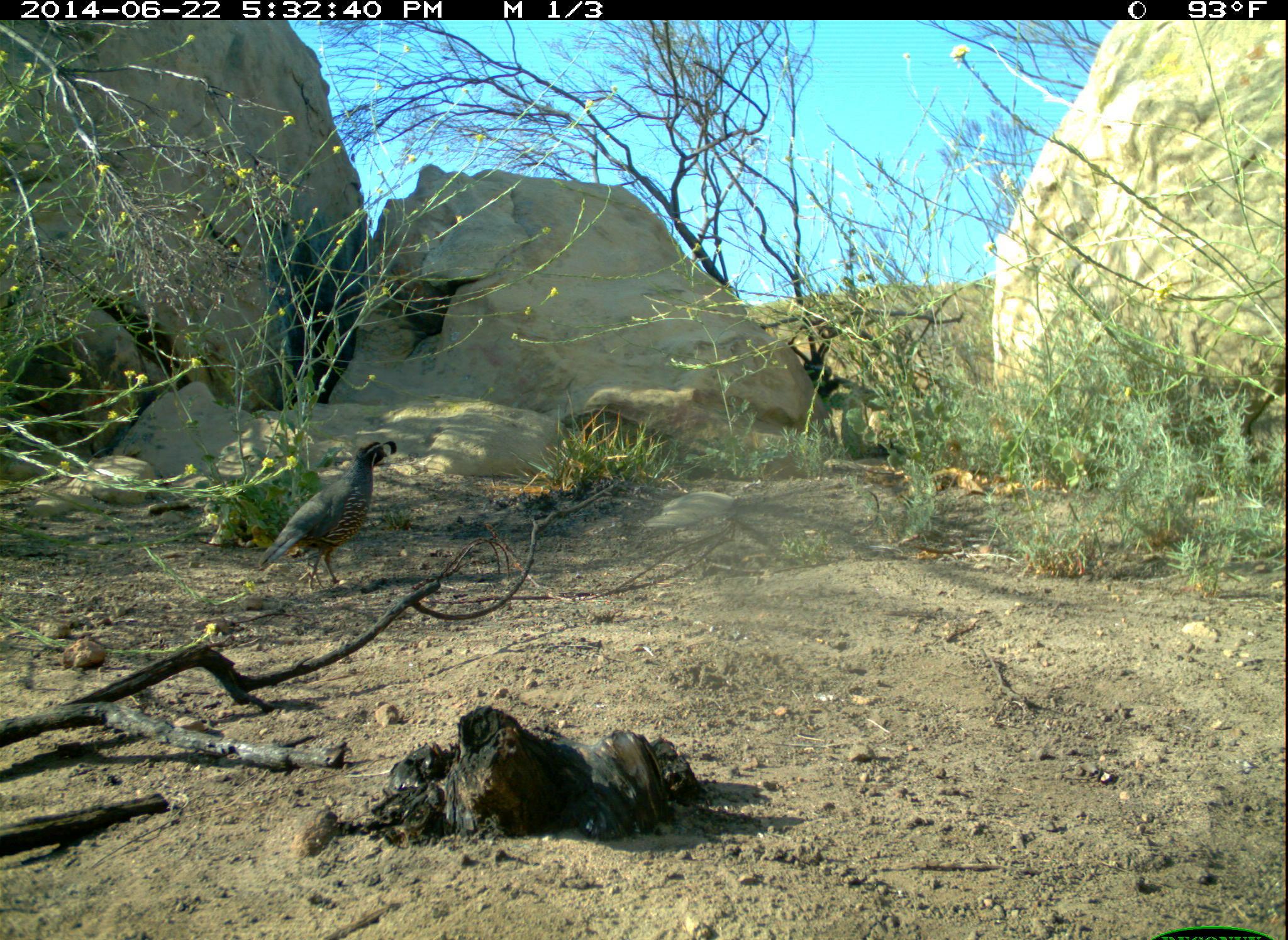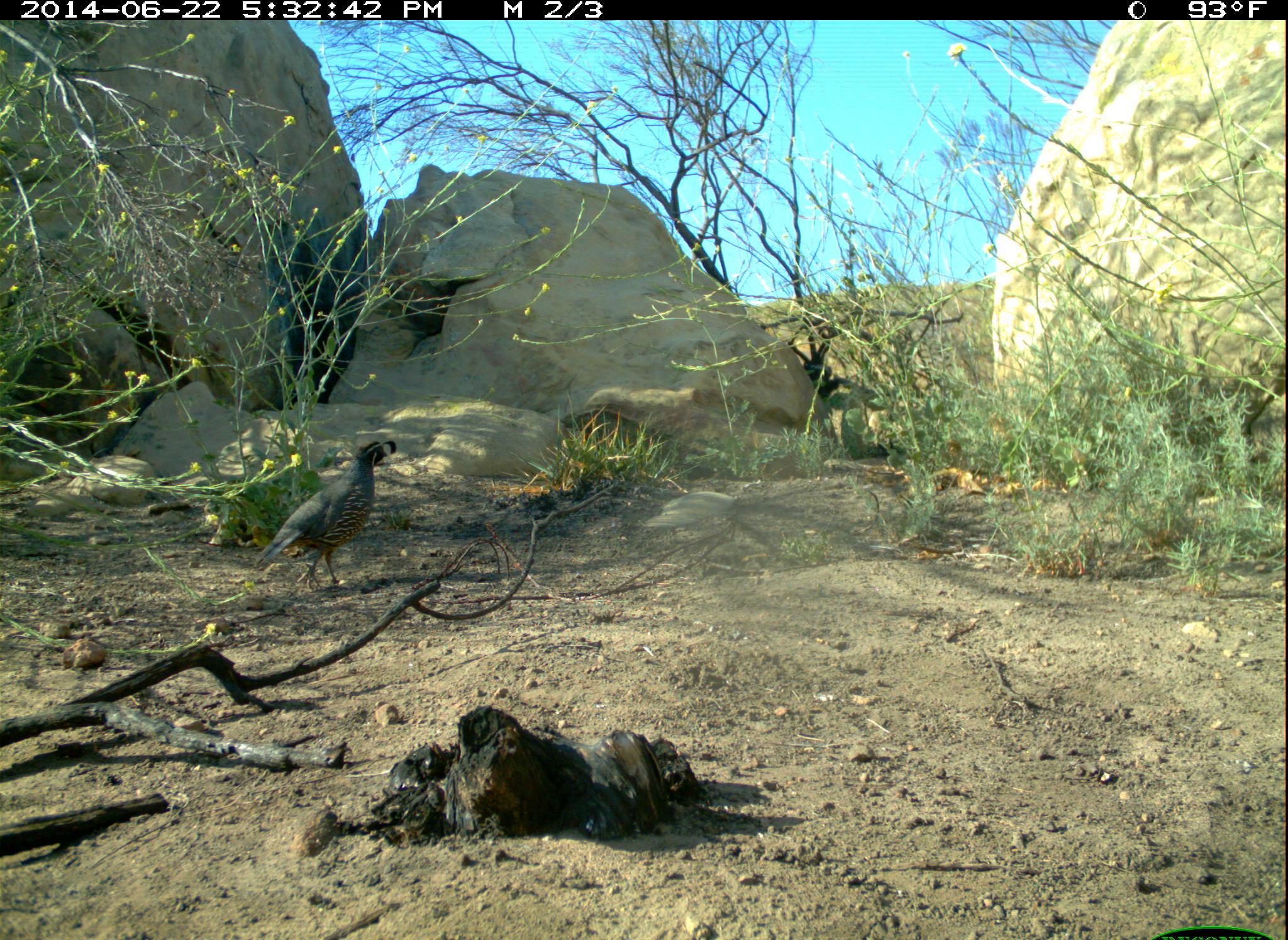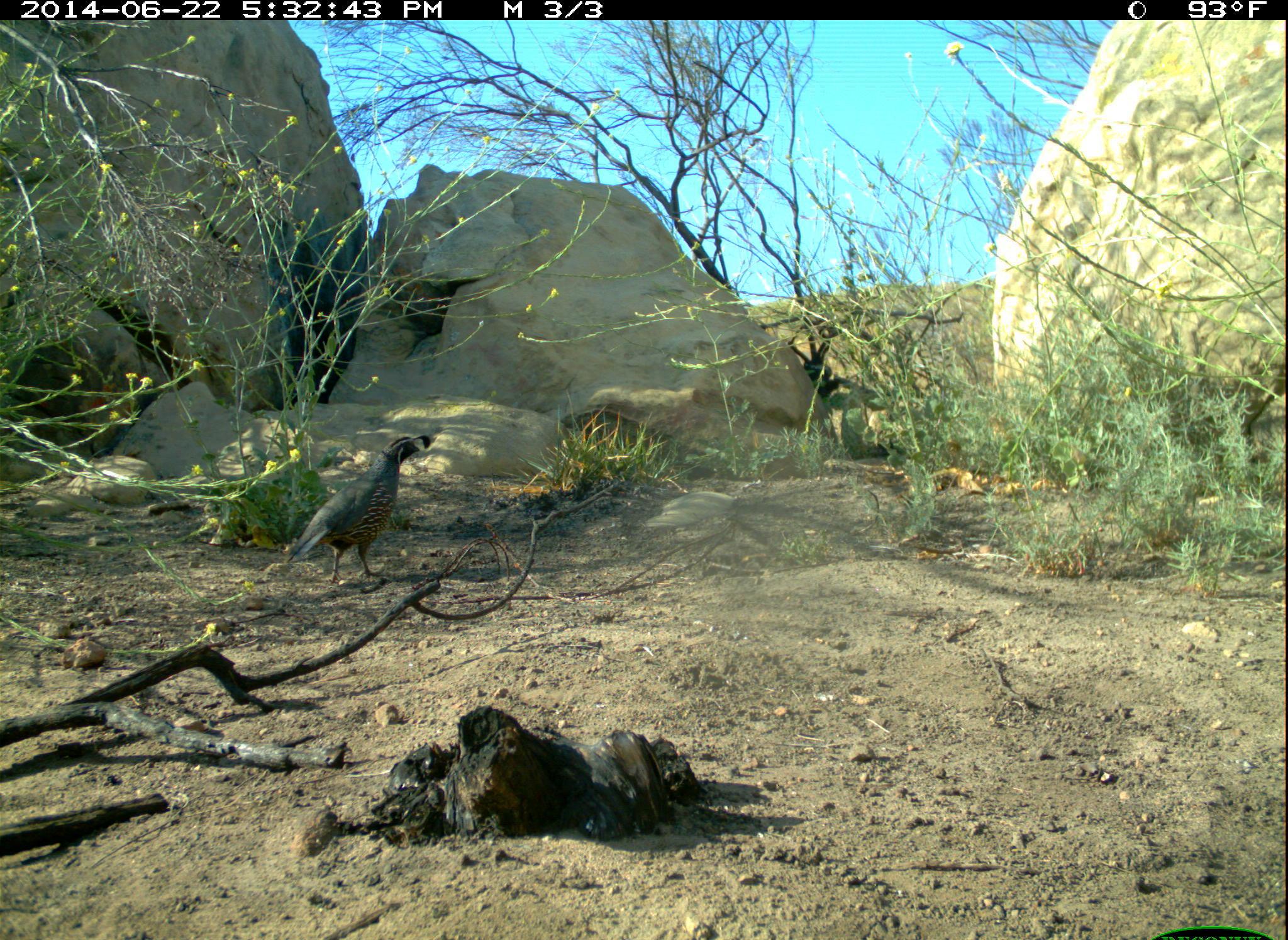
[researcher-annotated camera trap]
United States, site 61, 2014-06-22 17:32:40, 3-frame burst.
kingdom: Animalia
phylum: Chordata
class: Aves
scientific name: Aves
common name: bird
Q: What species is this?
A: Bird (Aves).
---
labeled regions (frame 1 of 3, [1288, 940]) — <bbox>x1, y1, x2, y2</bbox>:
bird: <bbox>251, 435, 401, 599</bbox>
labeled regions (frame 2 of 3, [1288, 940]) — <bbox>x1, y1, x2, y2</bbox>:
bird: <bbox>249, 436, 400, 597</bbox>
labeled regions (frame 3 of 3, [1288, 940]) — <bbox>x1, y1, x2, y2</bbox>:
bird: <bbox>280, 427, 444, 598</bbox>